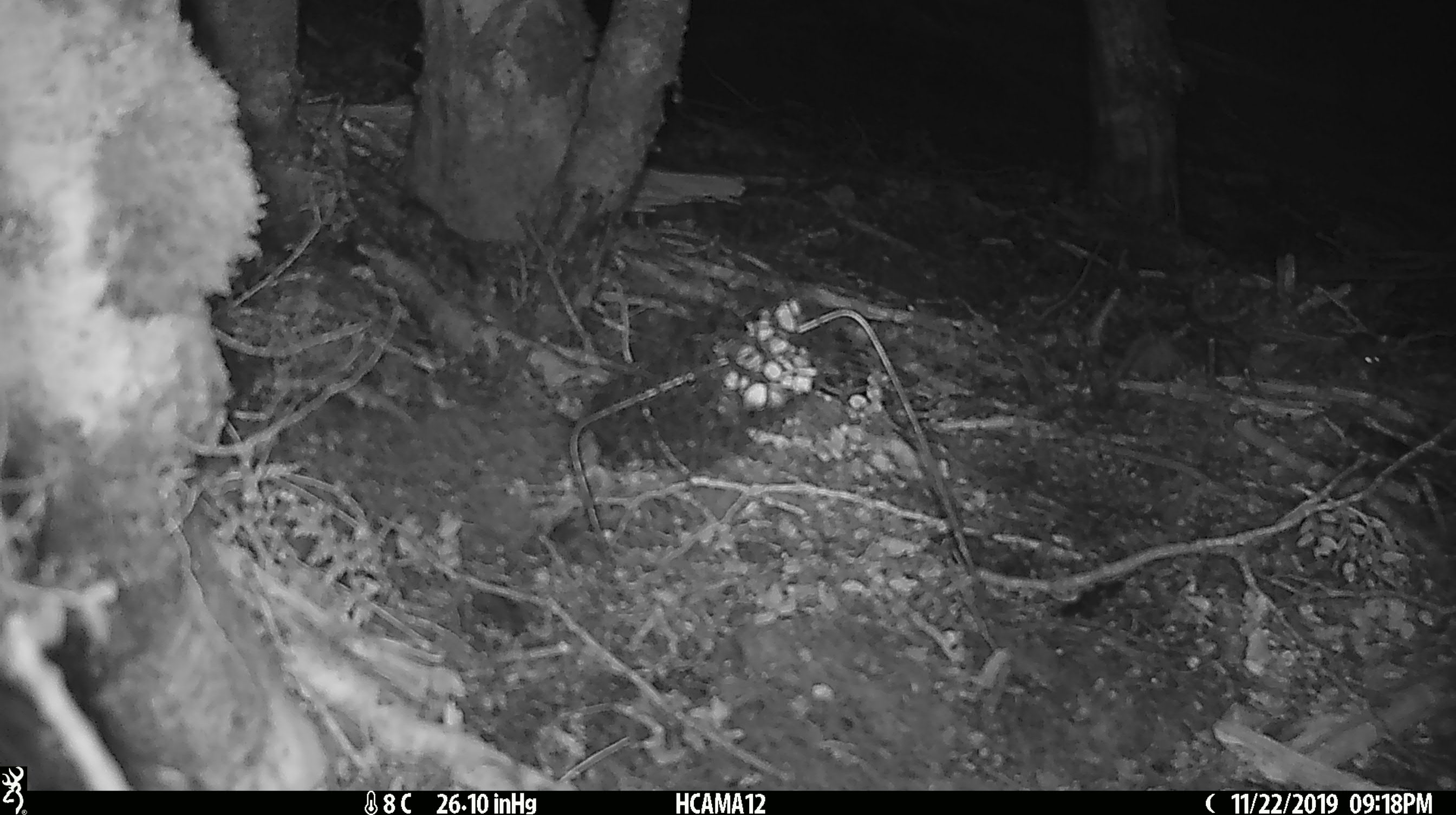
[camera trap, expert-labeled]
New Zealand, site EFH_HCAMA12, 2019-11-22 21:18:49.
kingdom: Animalia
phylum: Chordata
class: Mammalia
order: Rodentia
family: Muridae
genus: Mus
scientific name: Mus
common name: mouse